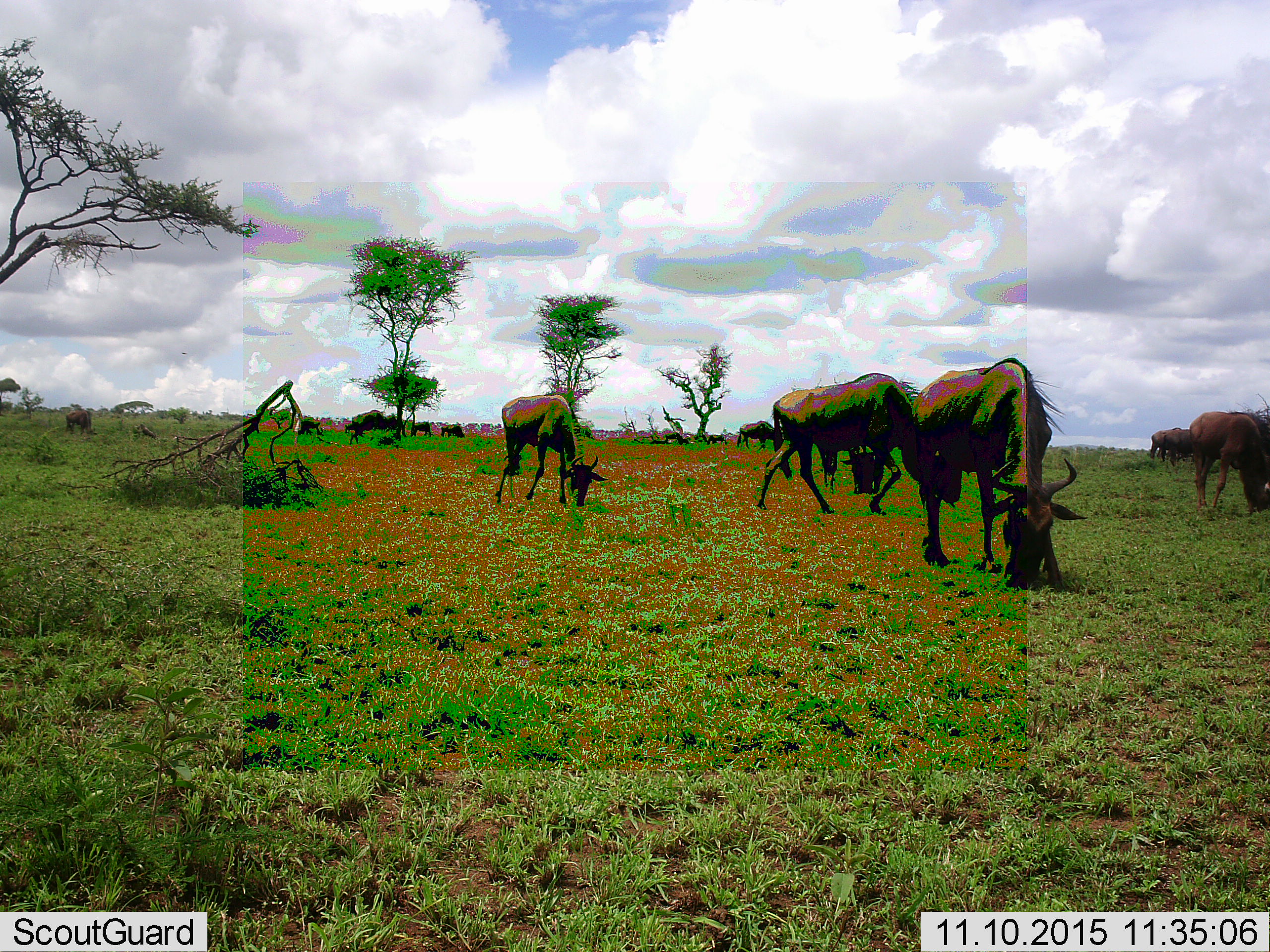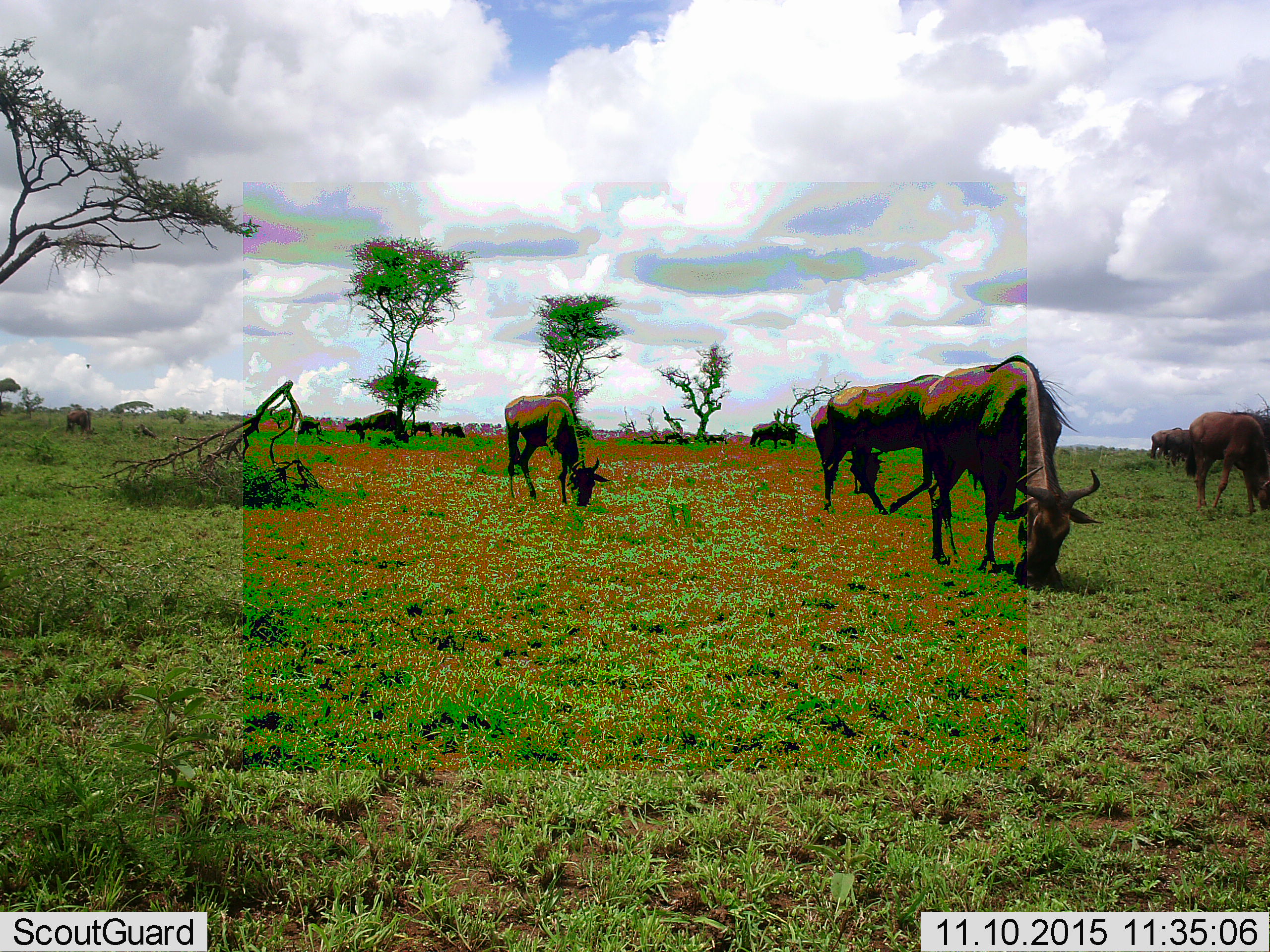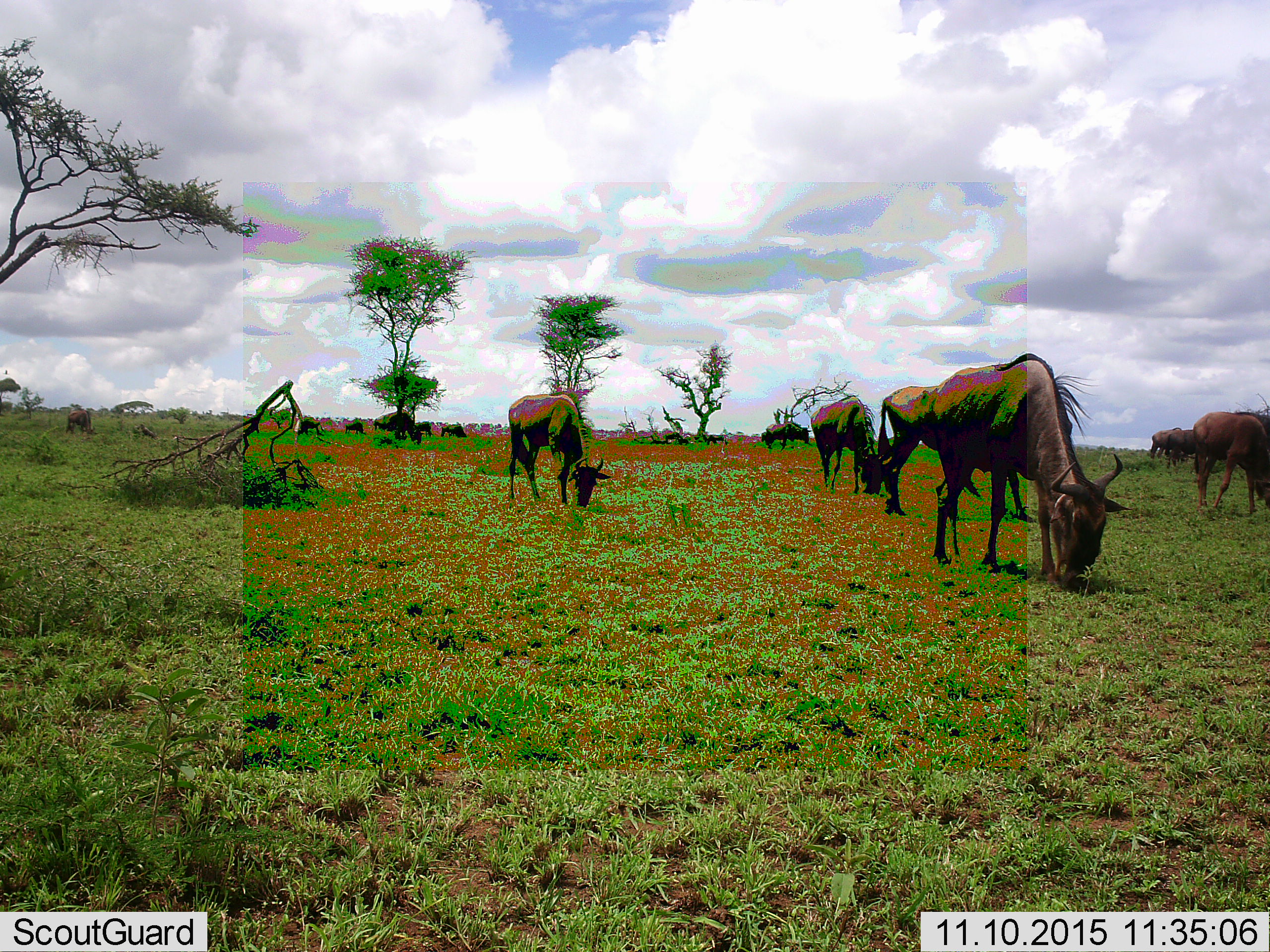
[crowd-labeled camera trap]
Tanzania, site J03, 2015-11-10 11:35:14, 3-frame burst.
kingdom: Animalia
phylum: Chordata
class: Mammalia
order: Artiodactyla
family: Bovidae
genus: Connochaetes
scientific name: Connochaetes taurinus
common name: blue wildebeest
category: wildebeest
Wildebeest (blue wildebeest) (Connochaetes taurinus), count 11-50. Behavior (volunteer vote fractions): standing 62%, resting 0%, moving 75%, interacting 0%. Young present (vote fraction): 0%. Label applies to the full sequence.